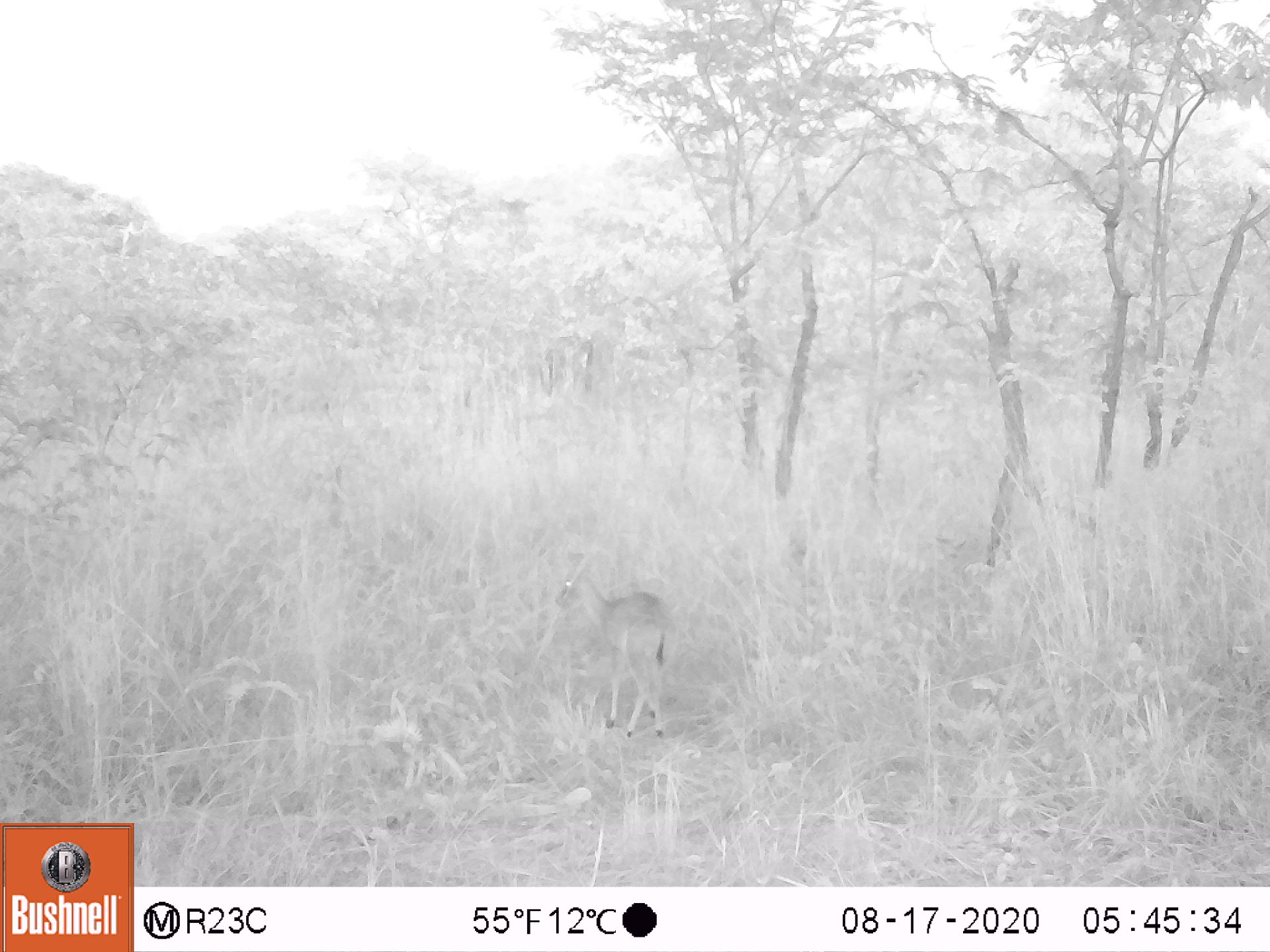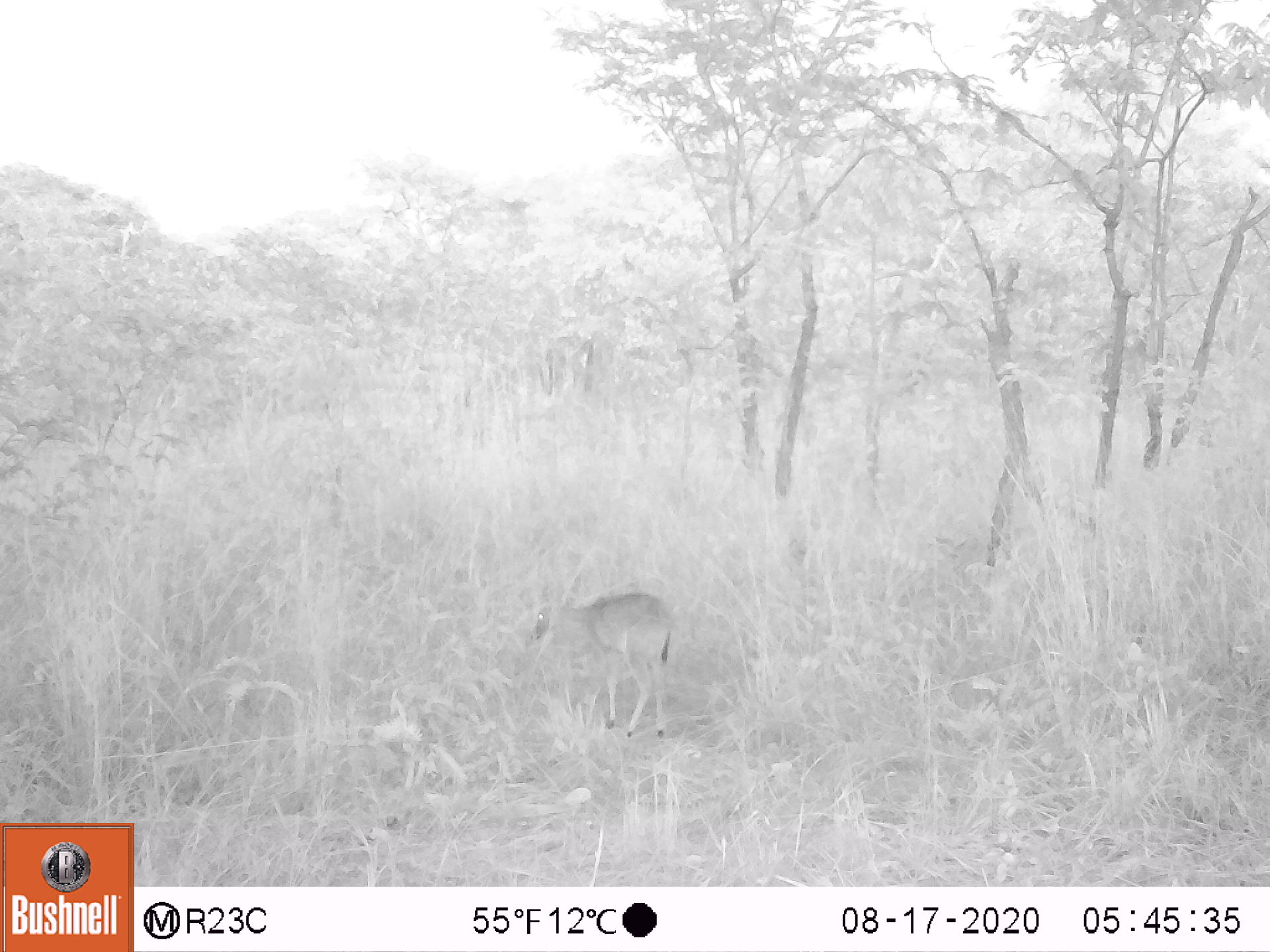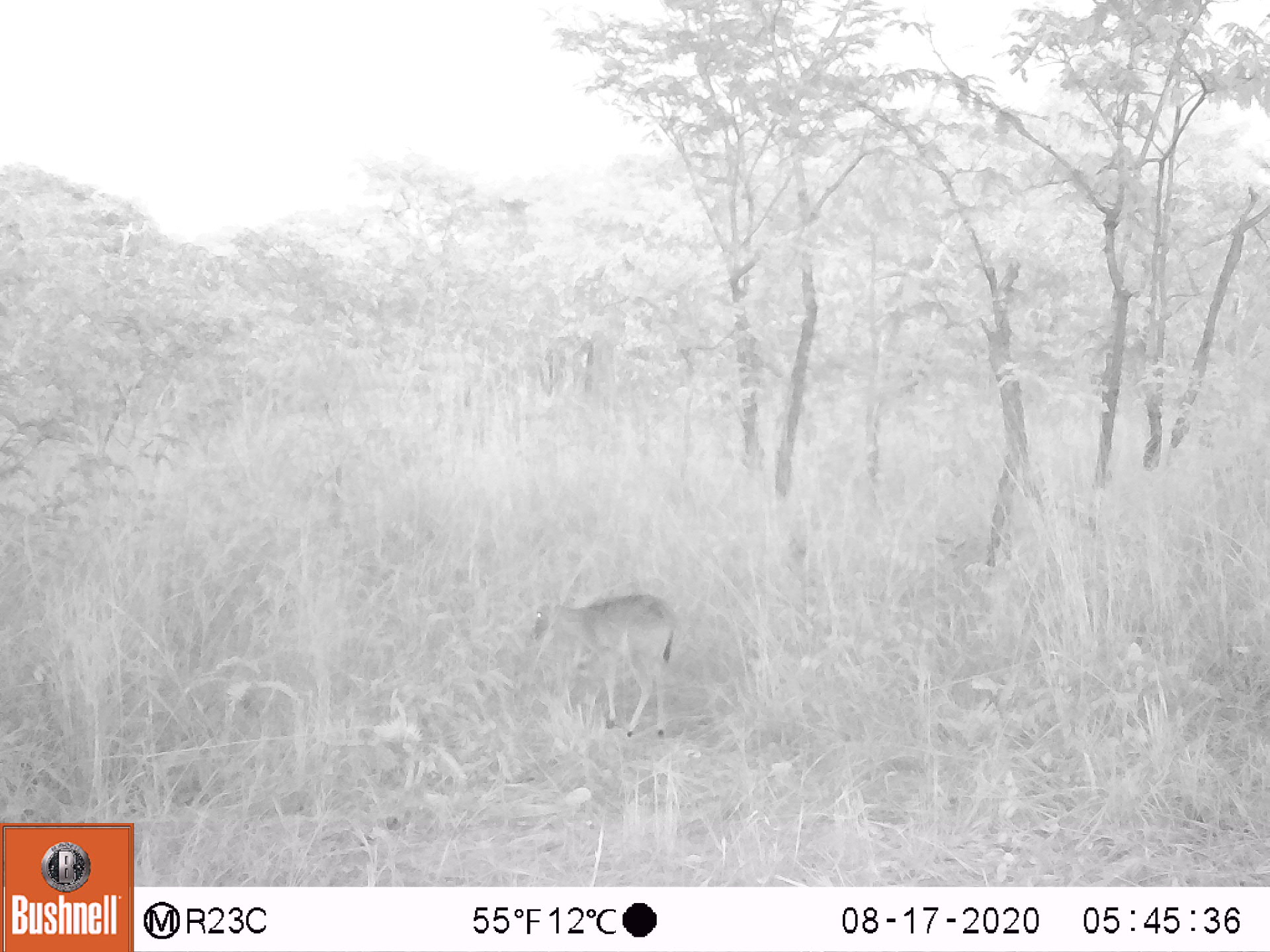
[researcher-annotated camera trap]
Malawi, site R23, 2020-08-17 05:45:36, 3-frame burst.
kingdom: Animalia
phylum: Chordata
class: Mammalia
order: Artiodactyla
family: Bovidae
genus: Sylvicapra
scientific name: Sylvicapra grimmia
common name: common duiker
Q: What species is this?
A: Common duiker (Sylvicapra grimmia).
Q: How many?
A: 1.